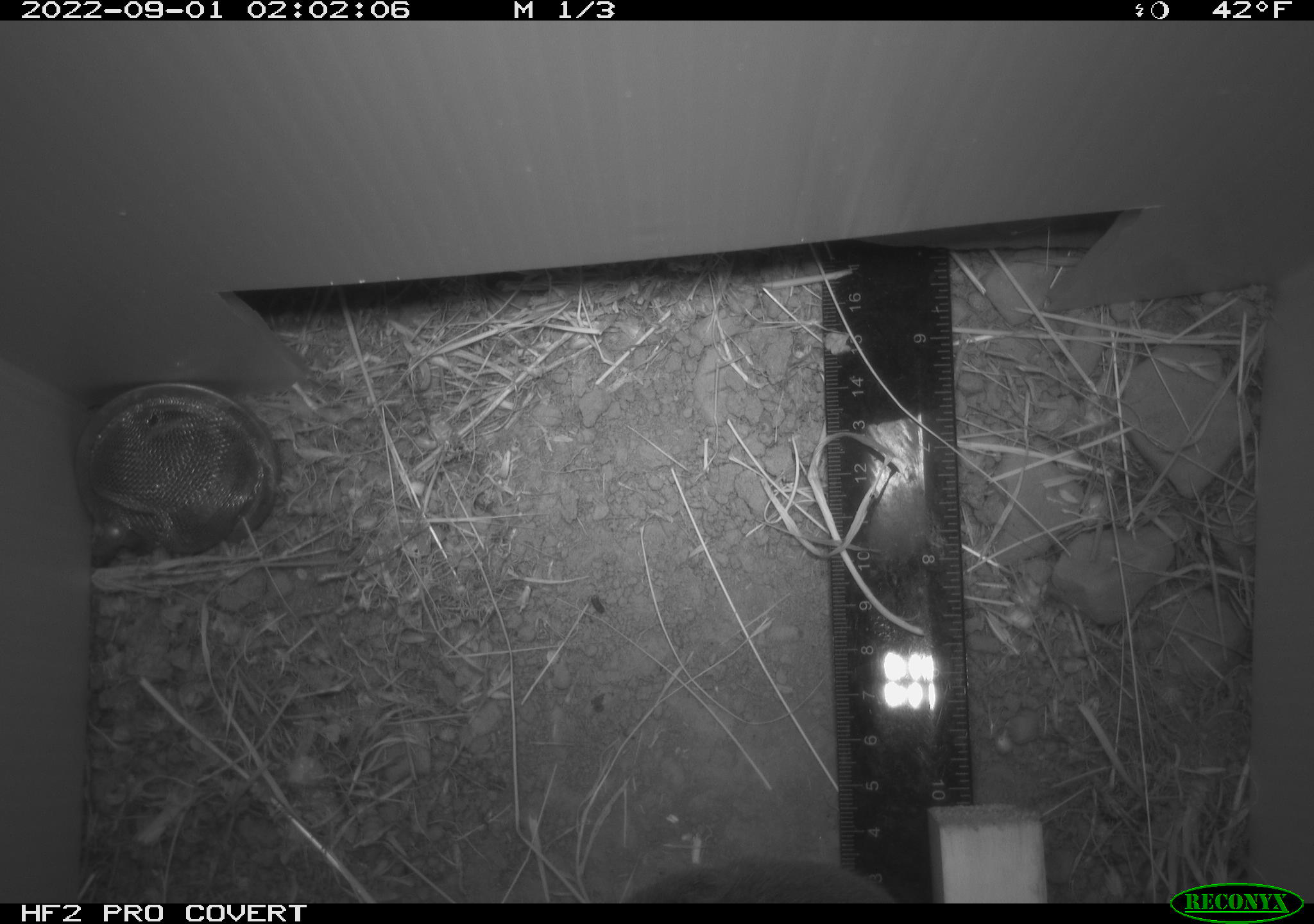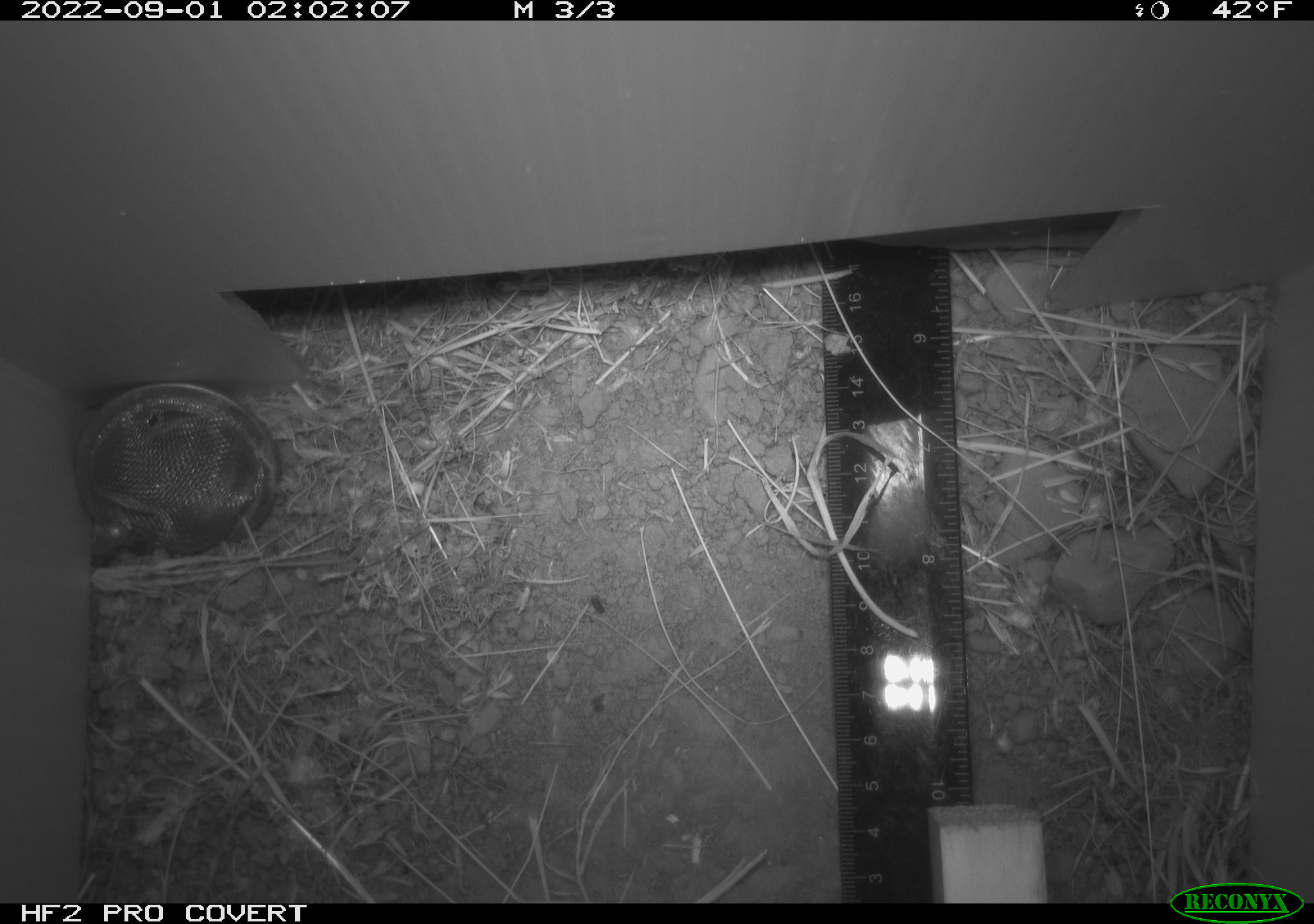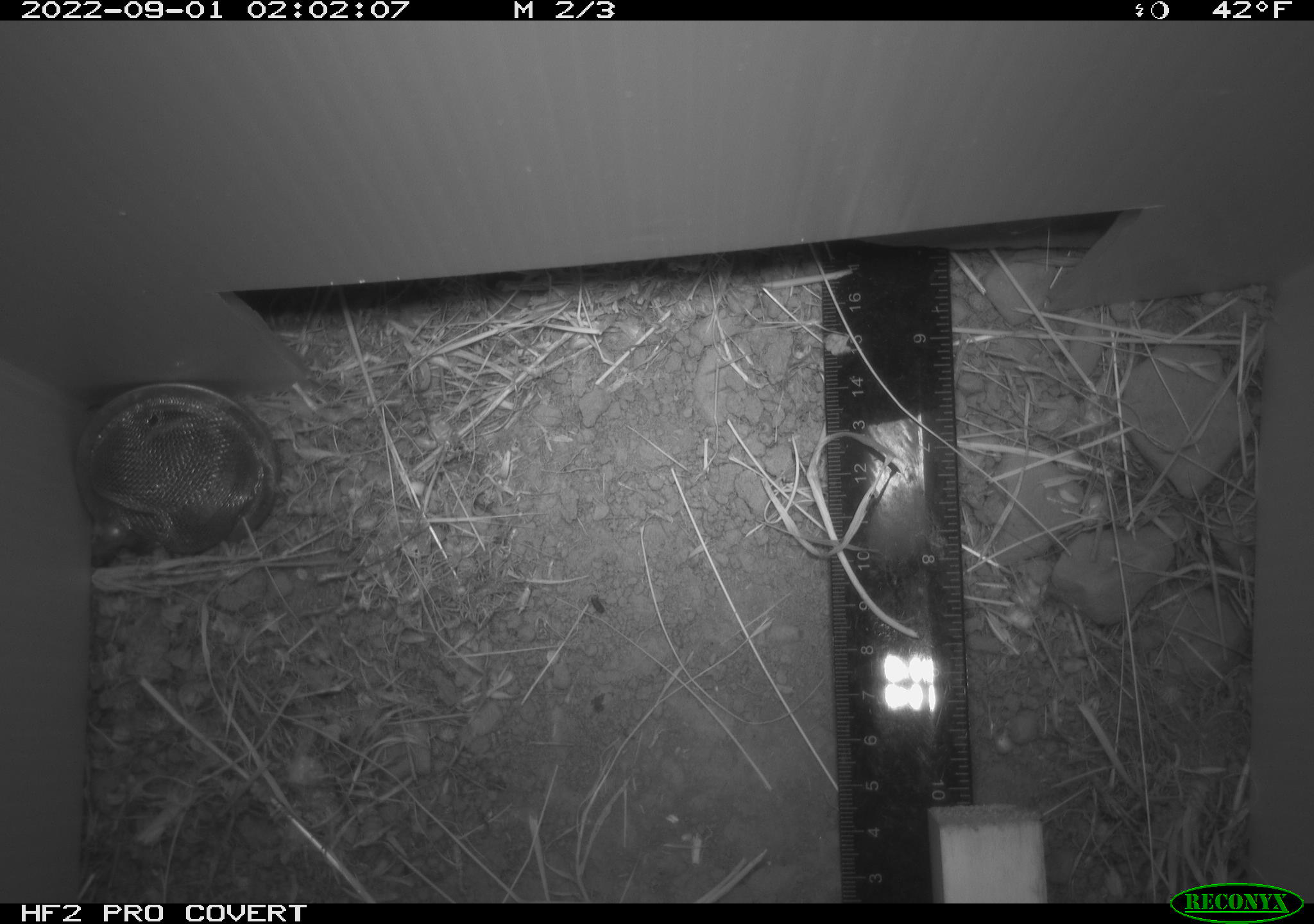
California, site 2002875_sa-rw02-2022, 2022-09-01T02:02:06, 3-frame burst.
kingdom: Animalia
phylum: Chordata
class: Mammalia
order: Rodentia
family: Cricetidae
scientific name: Arvicolinae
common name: voles, lemmings, and muskrats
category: arvicolinae subfamily